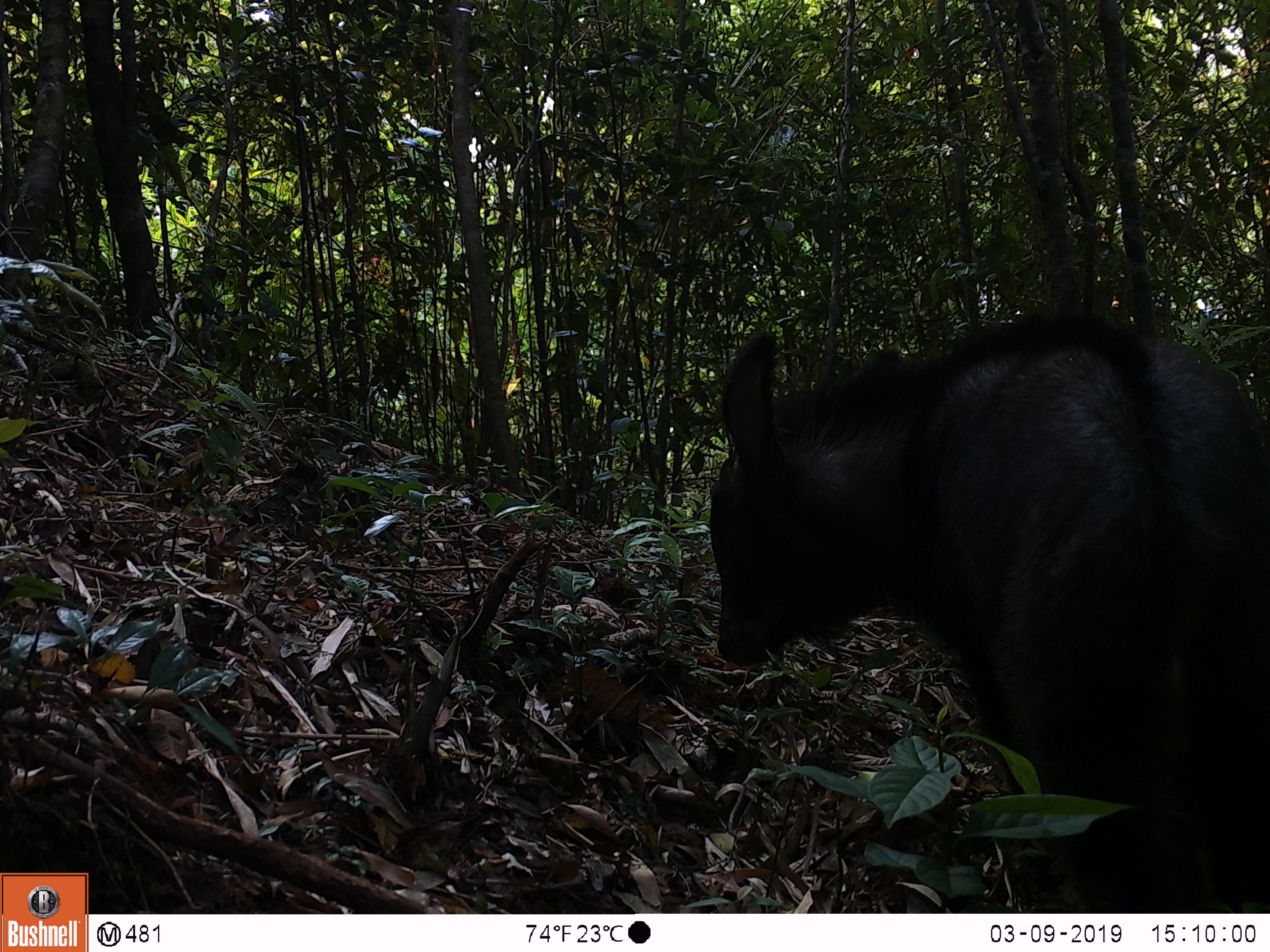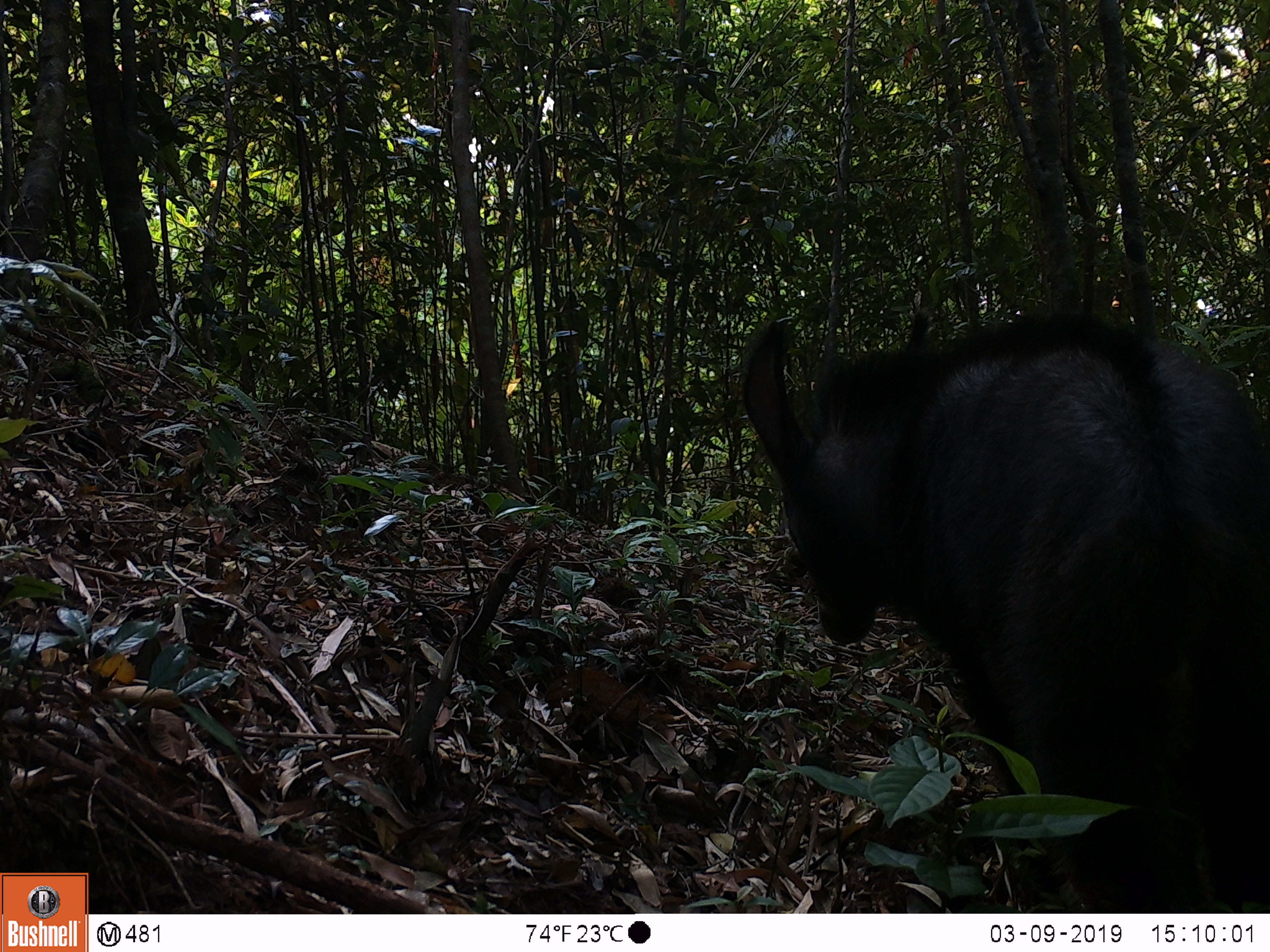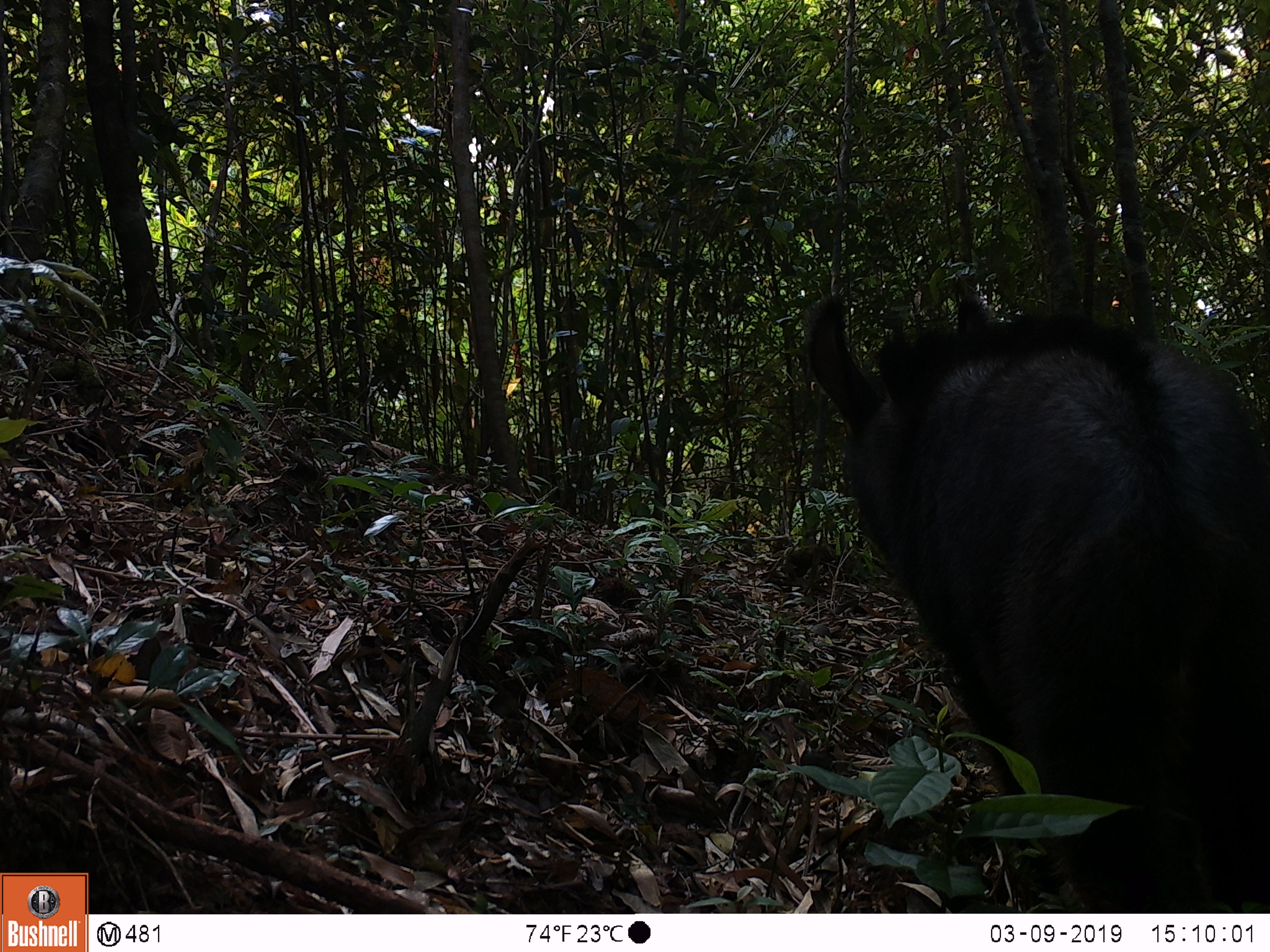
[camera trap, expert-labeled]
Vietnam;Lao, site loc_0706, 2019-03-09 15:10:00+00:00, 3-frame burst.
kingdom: Animalia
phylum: Chordata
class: Mammalia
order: Artiodactyla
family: Bovidae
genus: Capricornis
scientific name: Capricornis sumatraensis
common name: chinese serow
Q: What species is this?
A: Chinese serow (Capricornis sumatraensis).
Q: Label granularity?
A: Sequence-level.